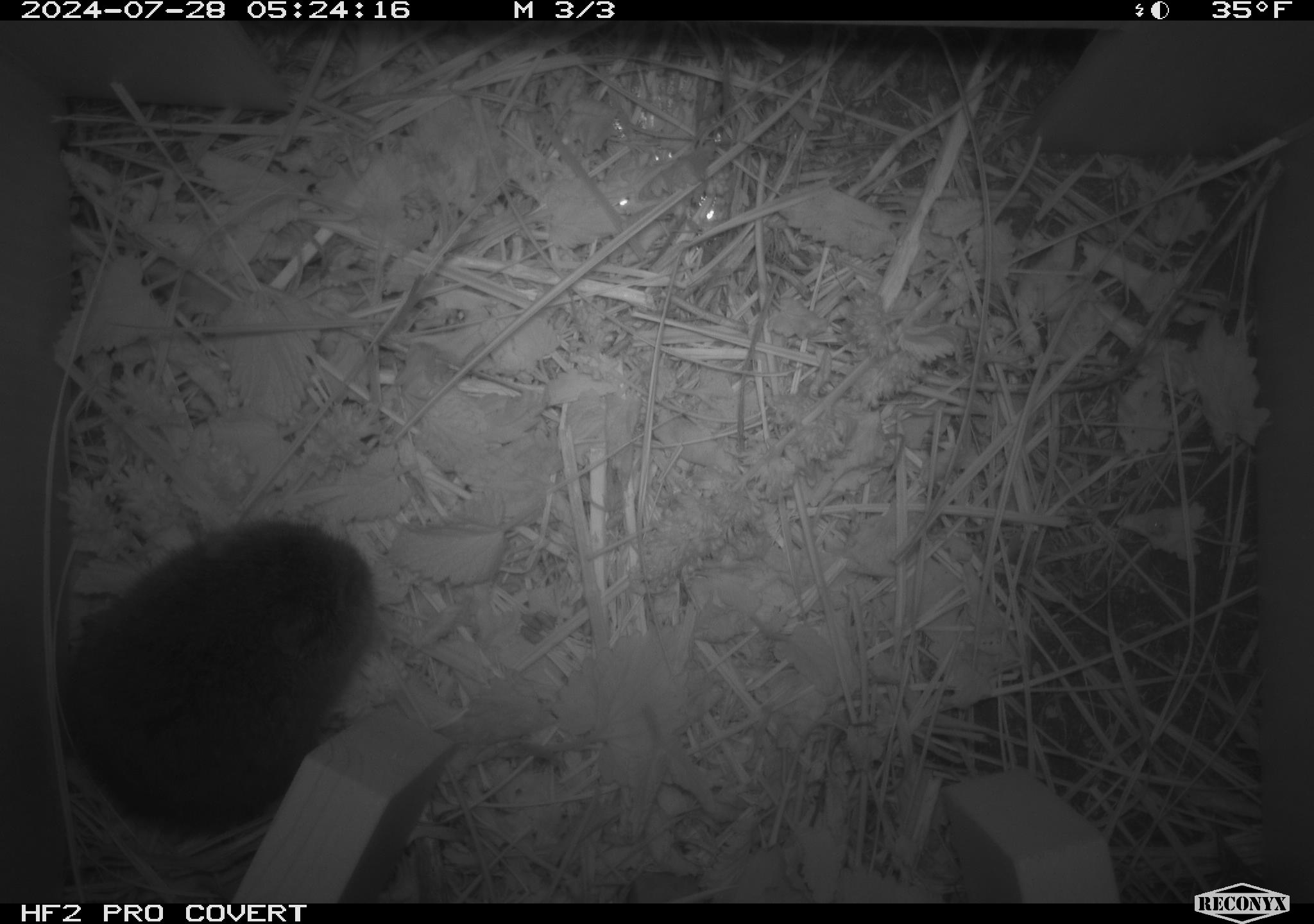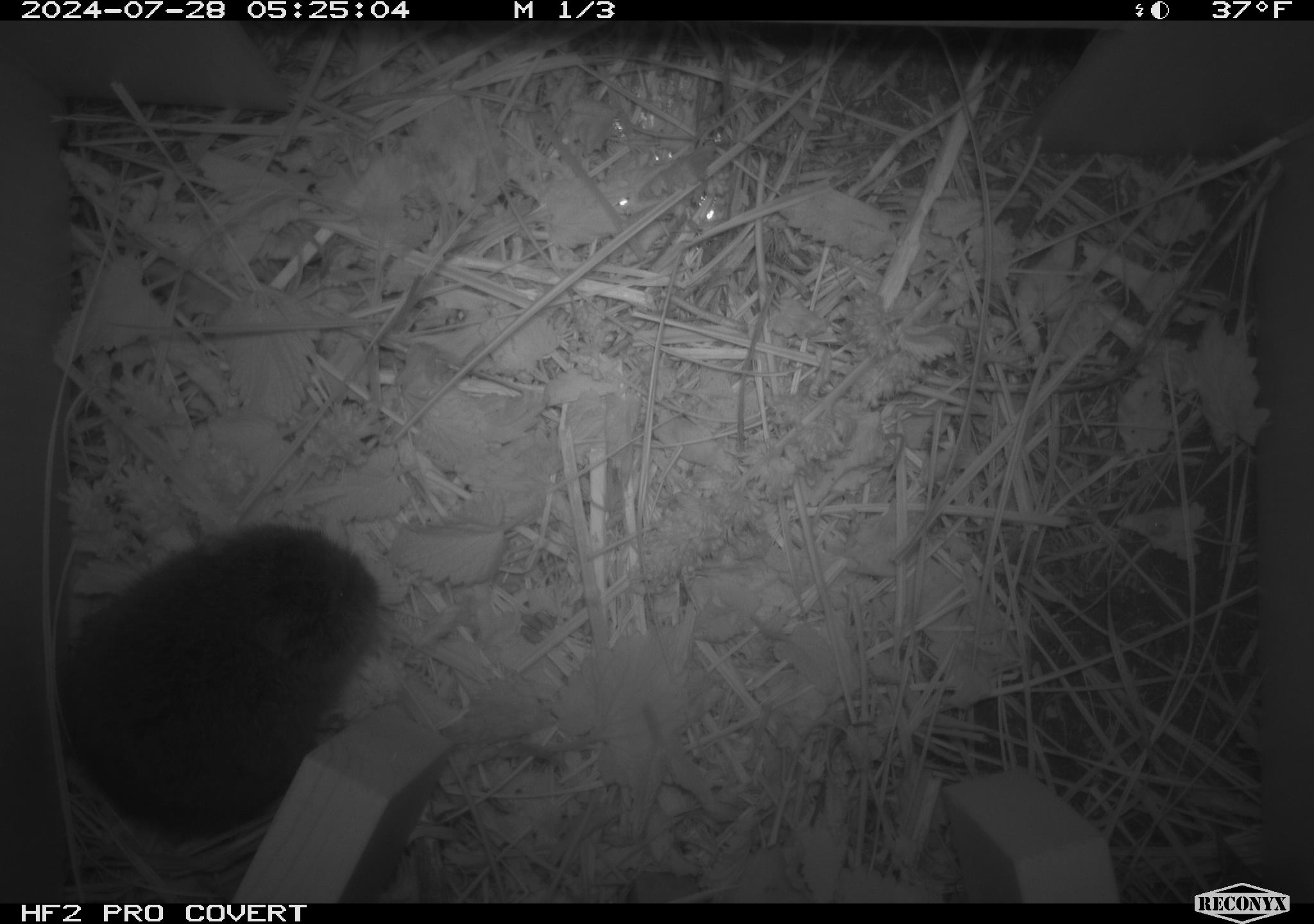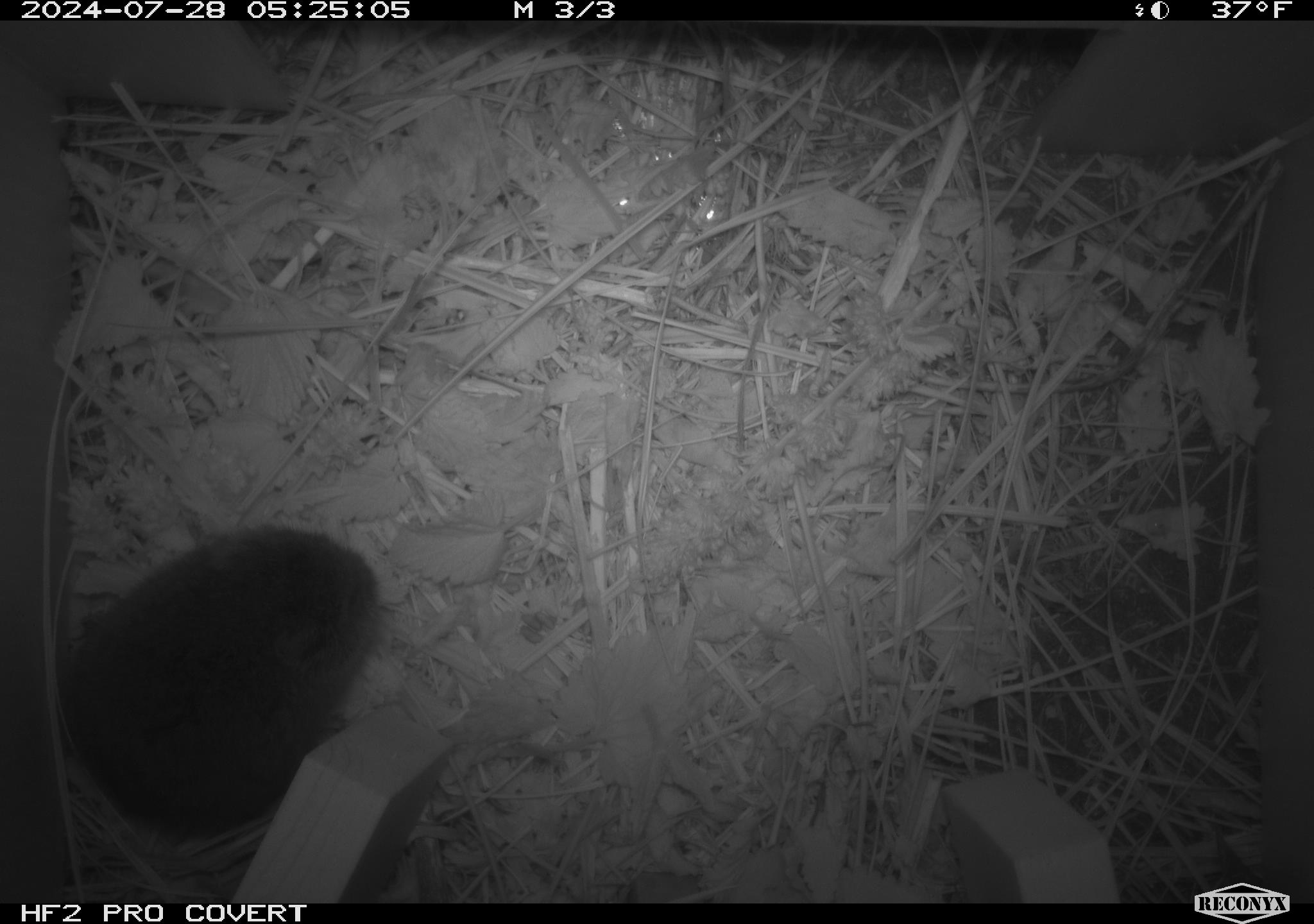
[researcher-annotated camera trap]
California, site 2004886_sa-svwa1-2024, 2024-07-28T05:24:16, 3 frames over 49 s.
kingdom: Animalia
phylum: Chordata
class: Mammalia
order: Rodentia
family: Cricetidae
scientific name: Arvicolinae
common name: voles, lemmings, and muskrats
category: arvicolinae subfamily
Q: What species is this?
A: Arvicolinae subfamily (voles, lemmings, and muskrats) (Arvicolinae).